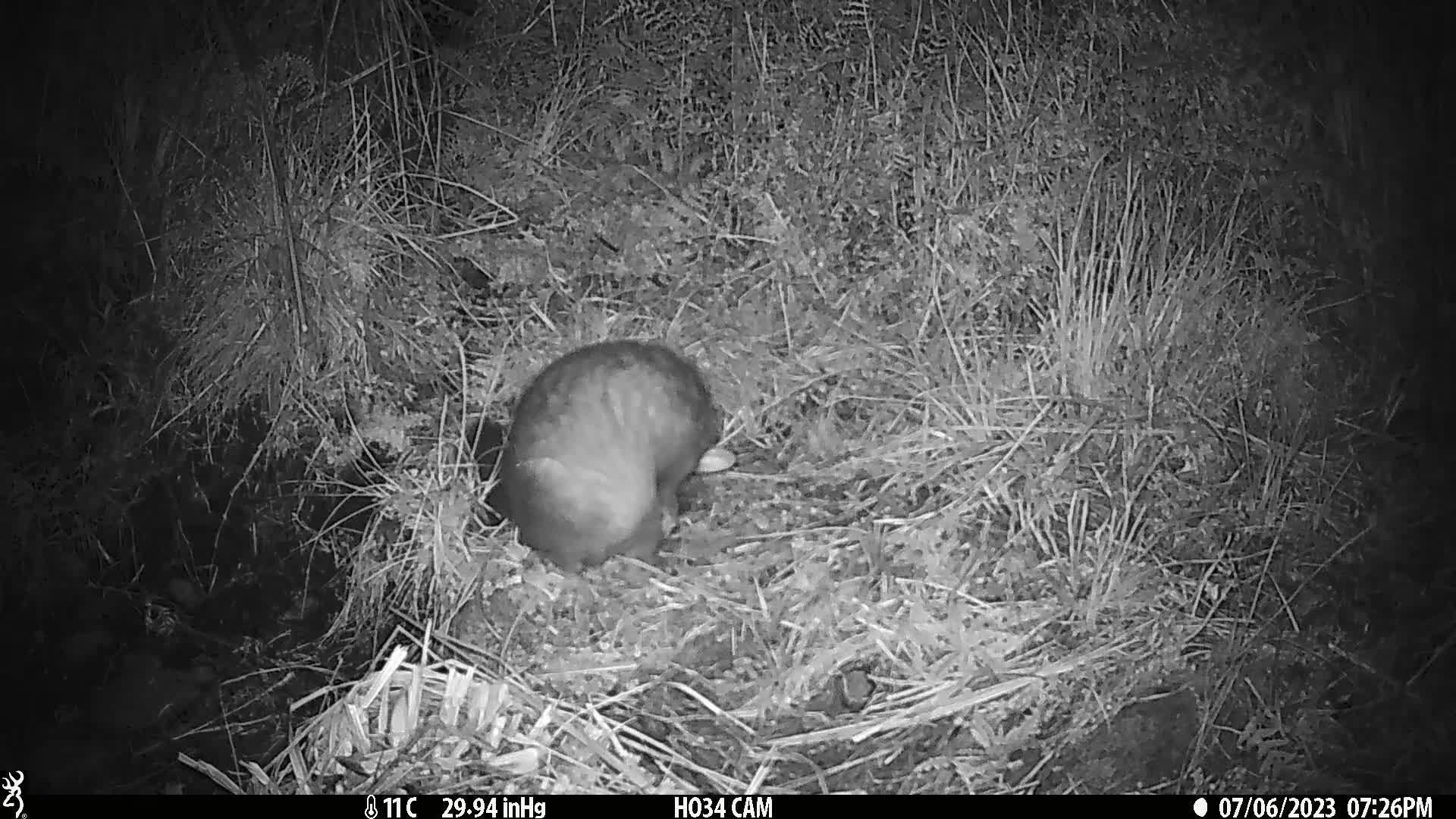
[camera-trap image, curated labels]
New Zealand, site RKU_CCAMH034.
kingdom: Animalia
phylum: Chordata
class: Mammalia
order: Diprotodontia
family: Phalangeridae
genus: Trichosurus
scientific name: Trichosurus vulpecula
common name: common brushtail possum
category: possum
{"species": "possum (common brushtail possum) (Trichosurus vulpecula)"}